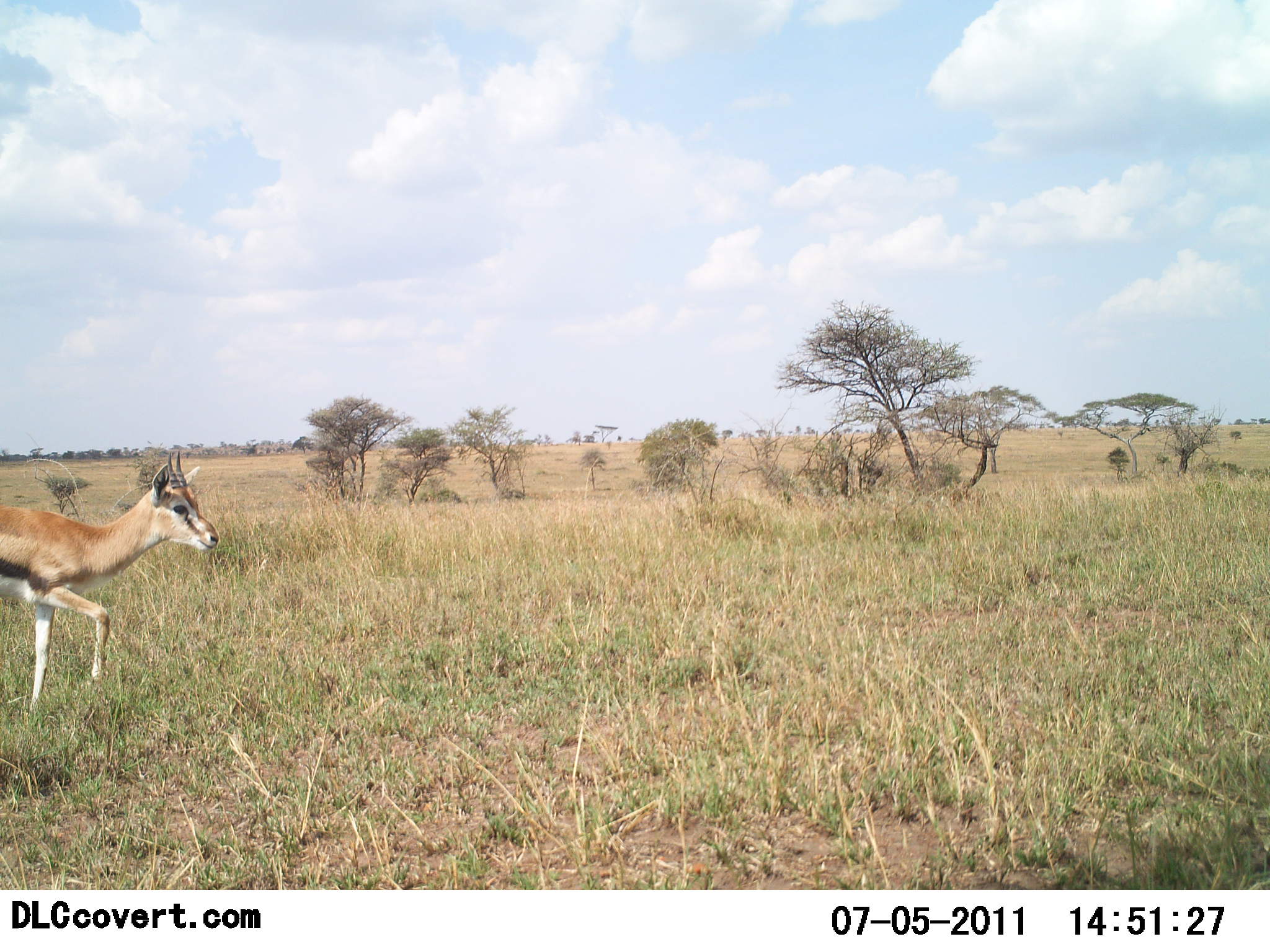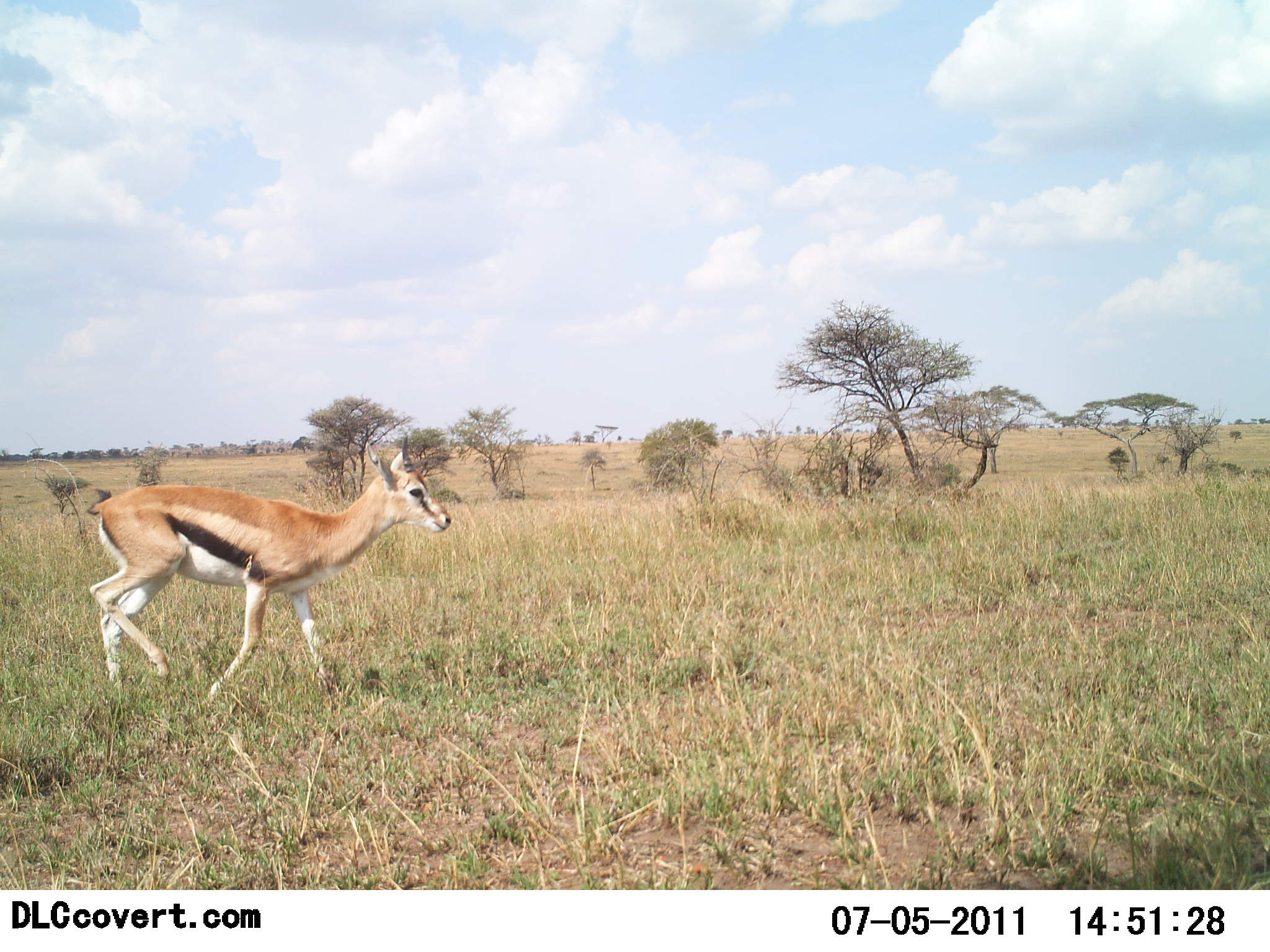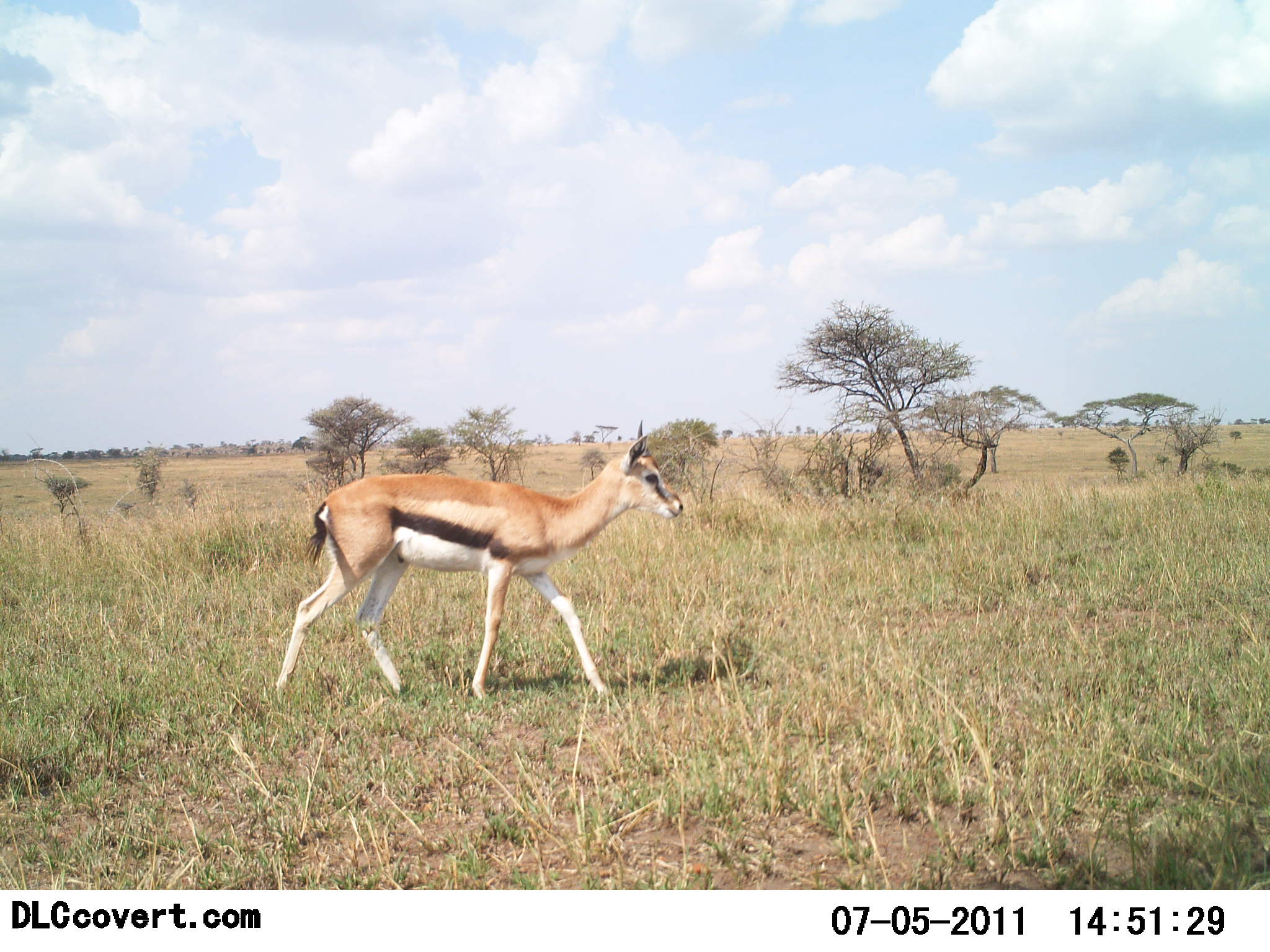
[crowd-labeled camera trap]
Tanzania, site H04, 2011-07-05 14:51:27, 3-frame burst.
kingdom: Animalia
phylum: Chordata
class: Mammalia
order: Artiodactyla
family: Bovidae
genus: Eudorcas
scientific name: Eudorcas thomsonii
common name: thomson's gazelle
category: gazellethomsons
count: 1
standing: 0%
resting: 0%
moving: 100%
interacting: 0%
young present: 0%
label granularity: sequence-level